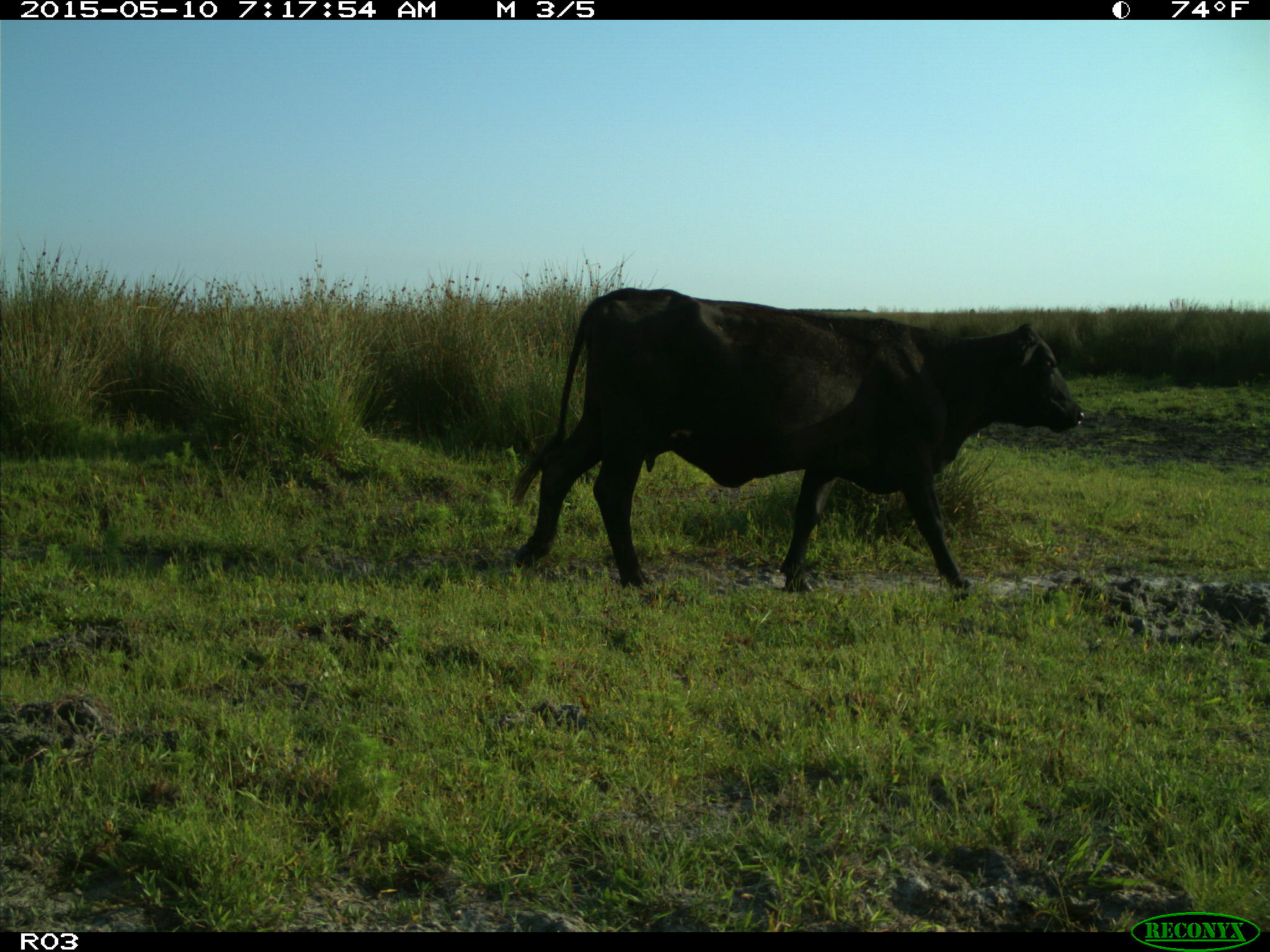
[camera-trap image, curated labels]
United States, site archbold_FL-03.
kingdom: Animalia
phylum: Chordata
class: Mammalia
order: Artiodactyla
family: Bovidae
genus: Bos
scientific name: Bos taurus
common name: domestic cow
Bos taurus (domestic cow).